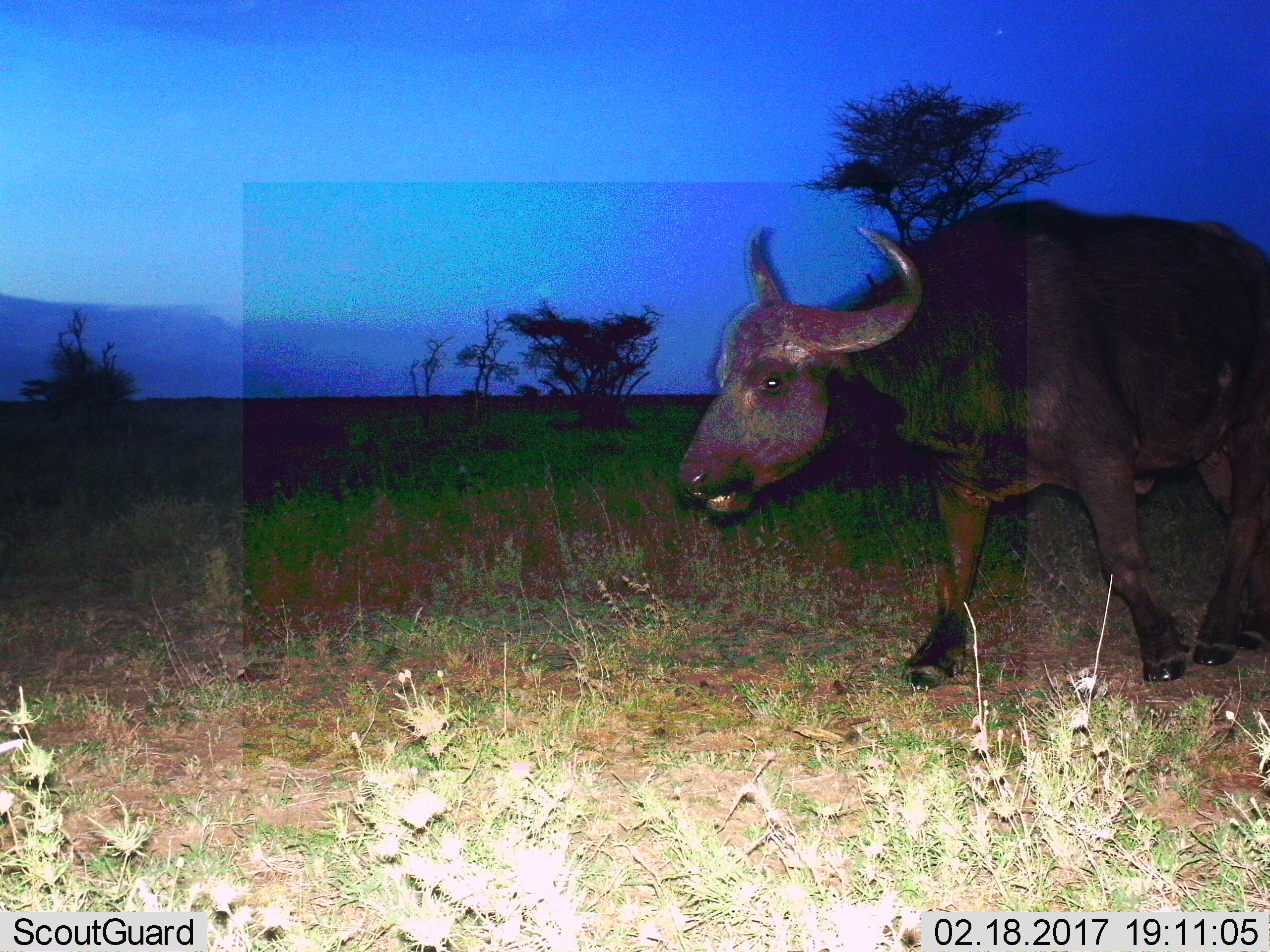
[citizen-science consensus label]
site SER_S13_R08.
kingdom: Animalia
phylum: Chordata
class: Mammalia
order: Artiodactyla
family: Bovidae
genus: Syncerus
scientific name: Syncerus caffer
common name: african buffalo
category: buffalo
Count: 1.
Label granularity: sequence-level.